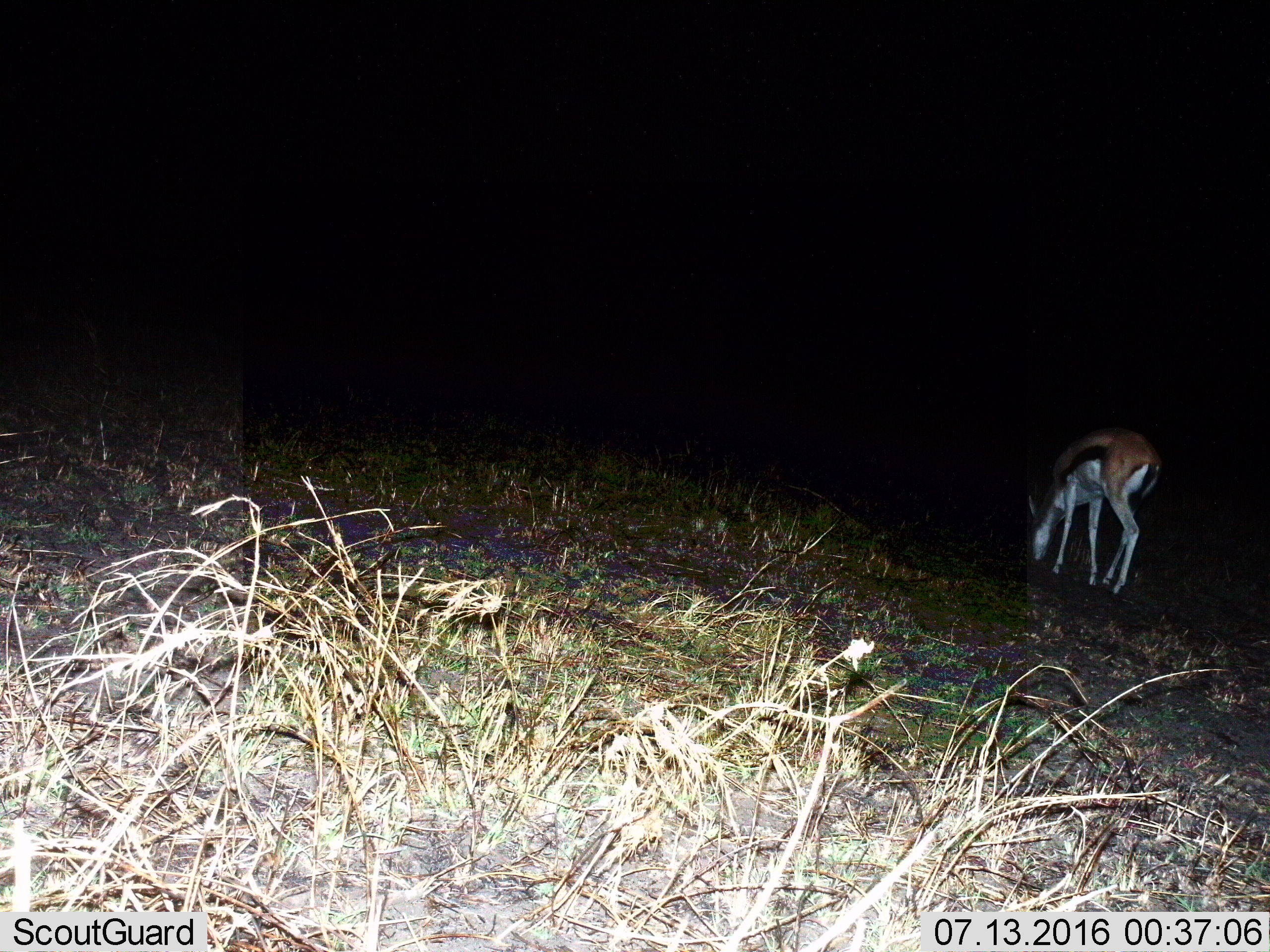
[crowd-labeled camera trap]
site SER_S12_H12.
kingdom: Animalia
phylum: Chordata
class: Mammalia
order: Artiodactyla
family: Bovidae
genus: Eudorcas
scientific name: Eudorcas thomsonii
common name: thomson's gazelle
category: gazellethomsons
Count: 1.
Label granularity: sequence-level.